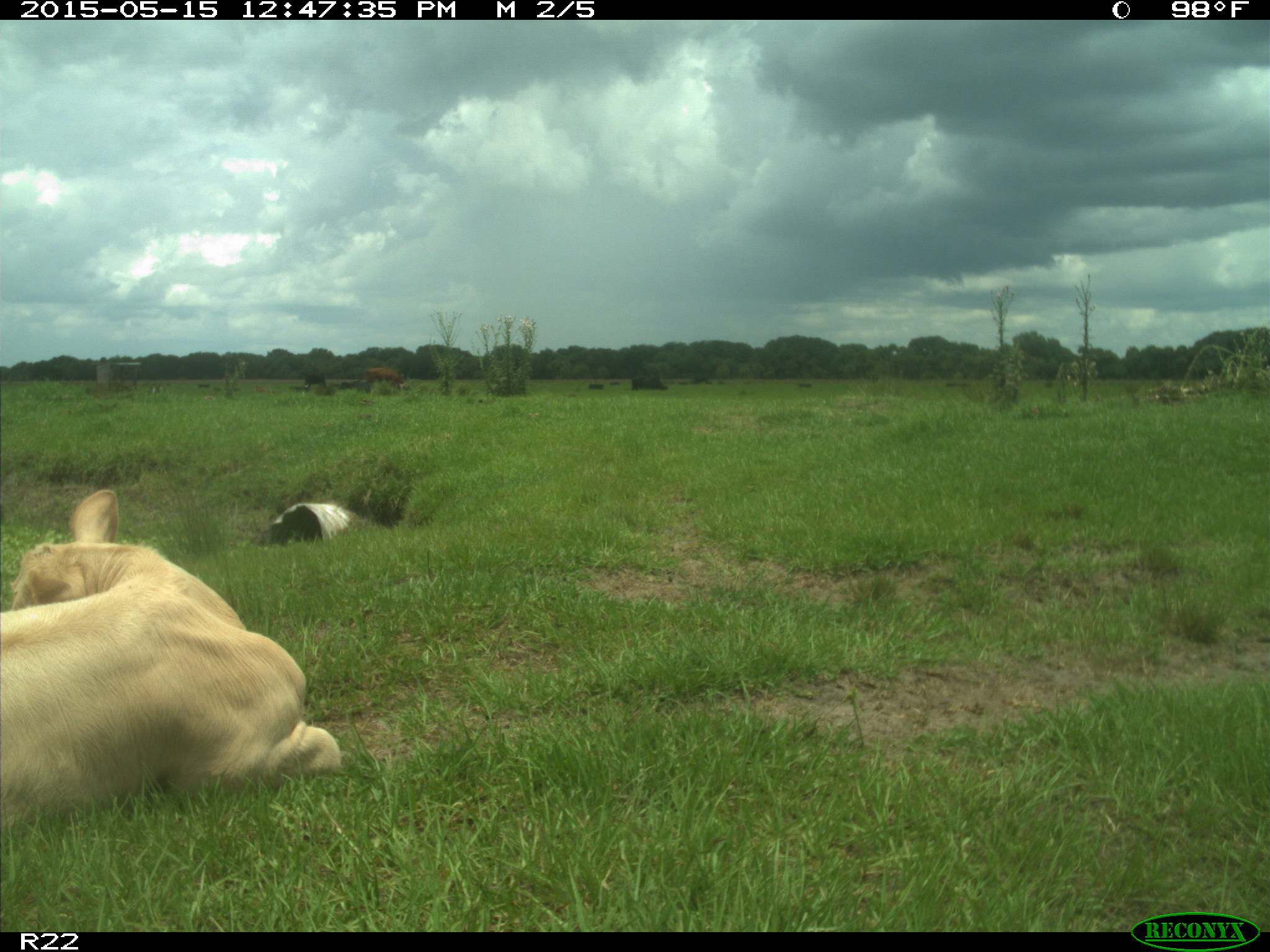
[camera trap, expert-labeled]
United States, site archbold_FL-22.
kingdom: Animalia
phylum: Chordata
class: Mammalia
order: Artiodactyla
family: Bovidae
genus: Bos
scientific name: Bos taurus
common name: domestic cow